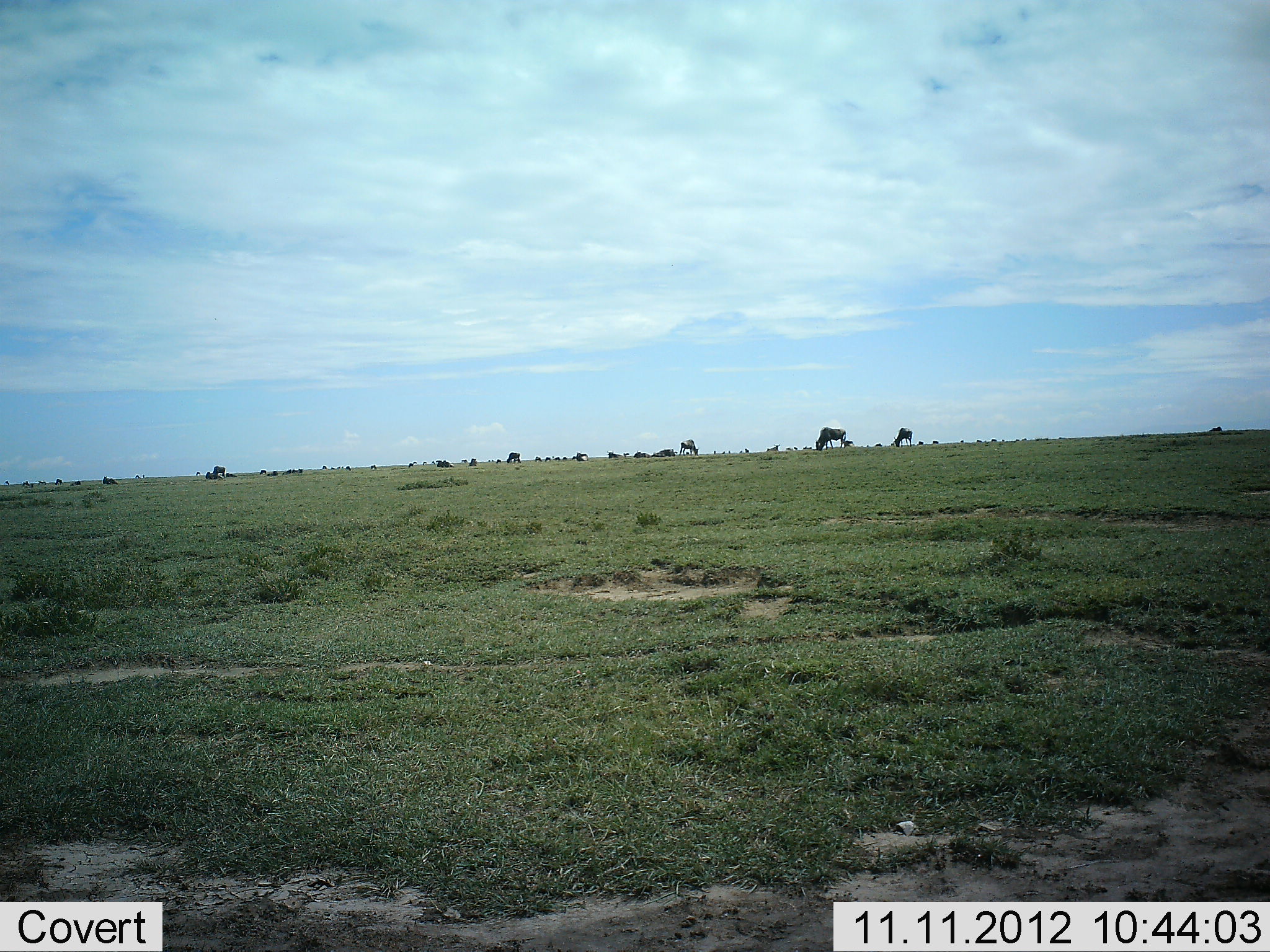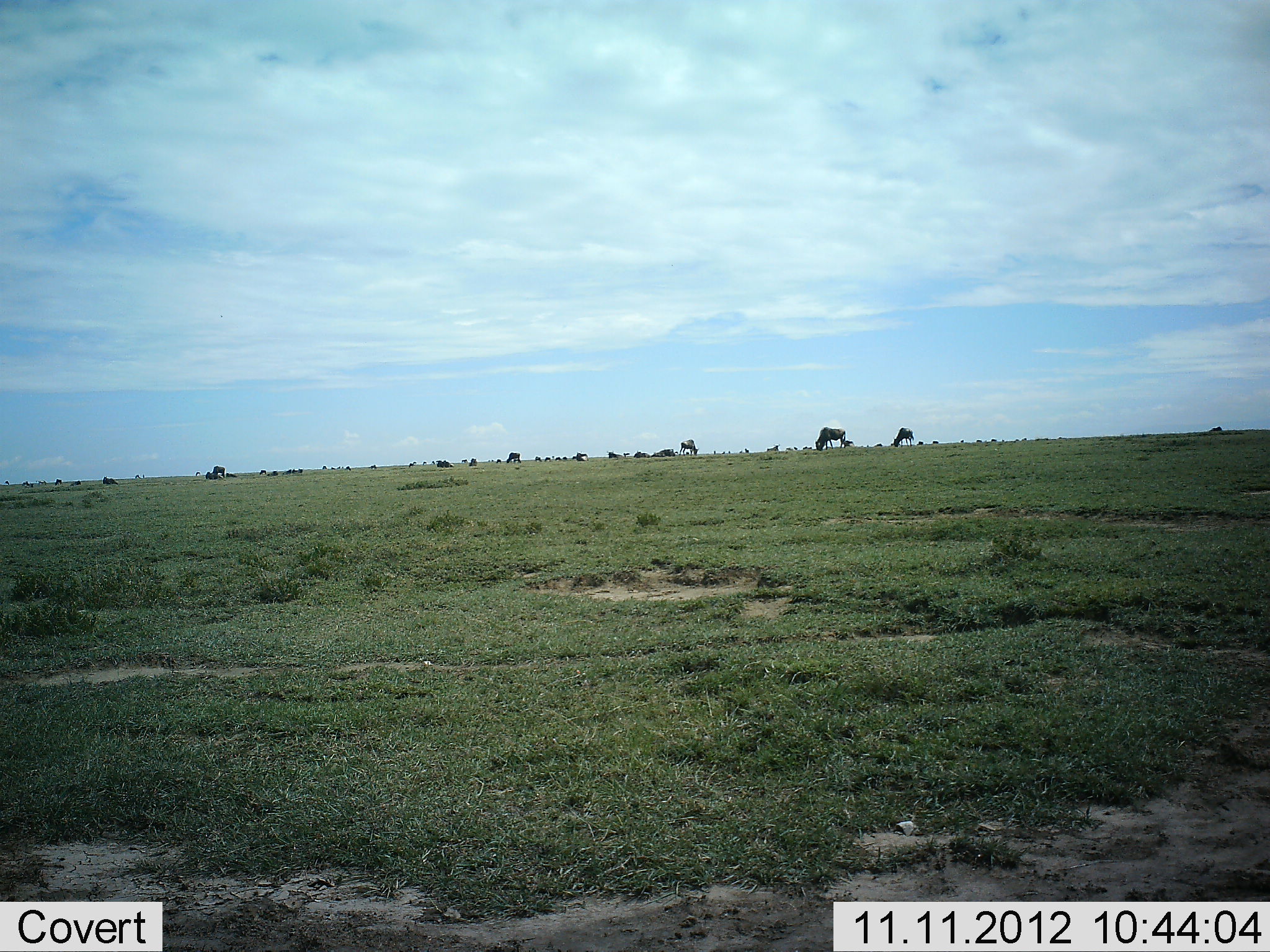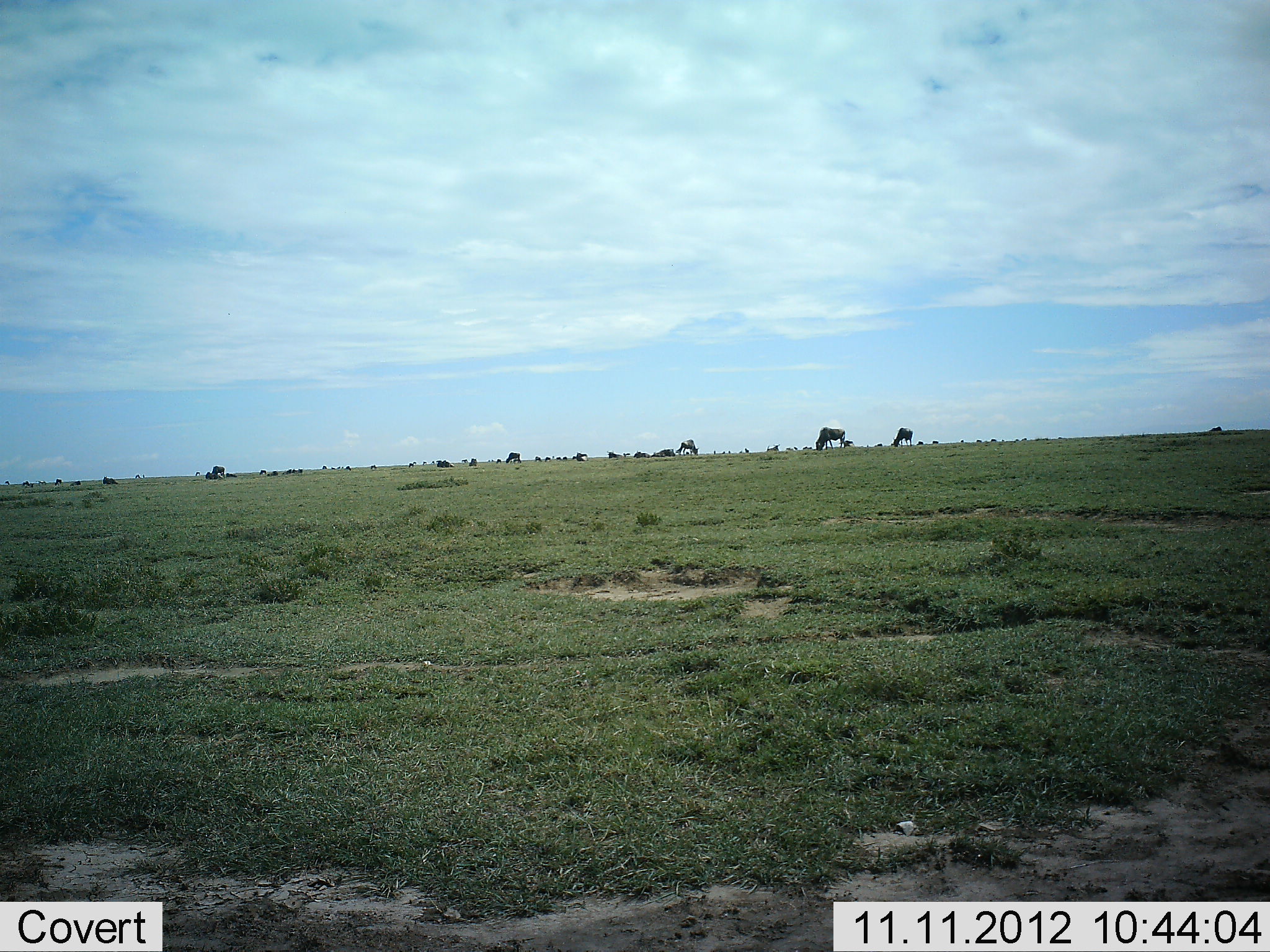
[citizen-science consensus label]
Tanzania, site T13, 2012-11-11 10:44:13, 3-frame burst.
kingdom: Animalia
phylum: Chordata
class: Mammalia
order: Artiodactyla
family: Bovidae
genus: Connochaetes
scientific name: Connochaetes taurinus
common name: blue wildebeest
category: wildebeest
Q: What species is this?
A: Wildebeest (blue wildebeest) (Connochaetes taurinus).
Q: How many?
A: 11-50.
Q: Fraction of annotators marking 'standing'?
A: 50%.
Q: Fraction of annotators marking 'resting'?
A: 20%.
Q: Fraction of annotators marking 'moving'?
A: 10%.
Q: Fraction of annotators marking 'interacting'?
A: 0%.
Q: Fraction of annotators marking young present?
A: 0%.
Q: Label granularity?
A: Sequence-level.